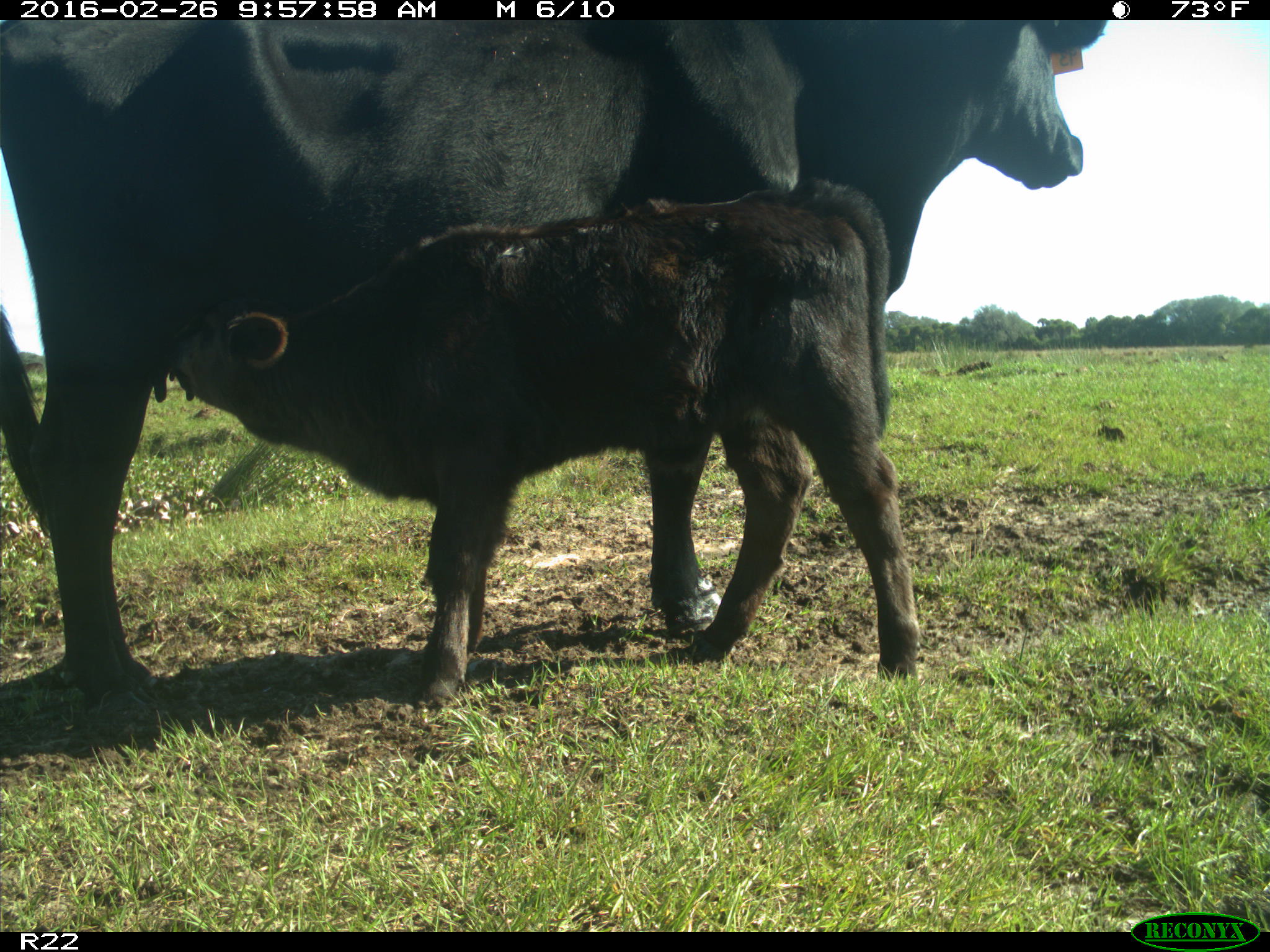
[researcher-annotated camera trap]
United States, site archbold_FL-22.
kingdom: Animalia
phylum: Chordata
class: Mammalia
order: Artiodactyla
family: Bovidae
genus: Bos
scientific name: Bos taurus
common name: domestic cow